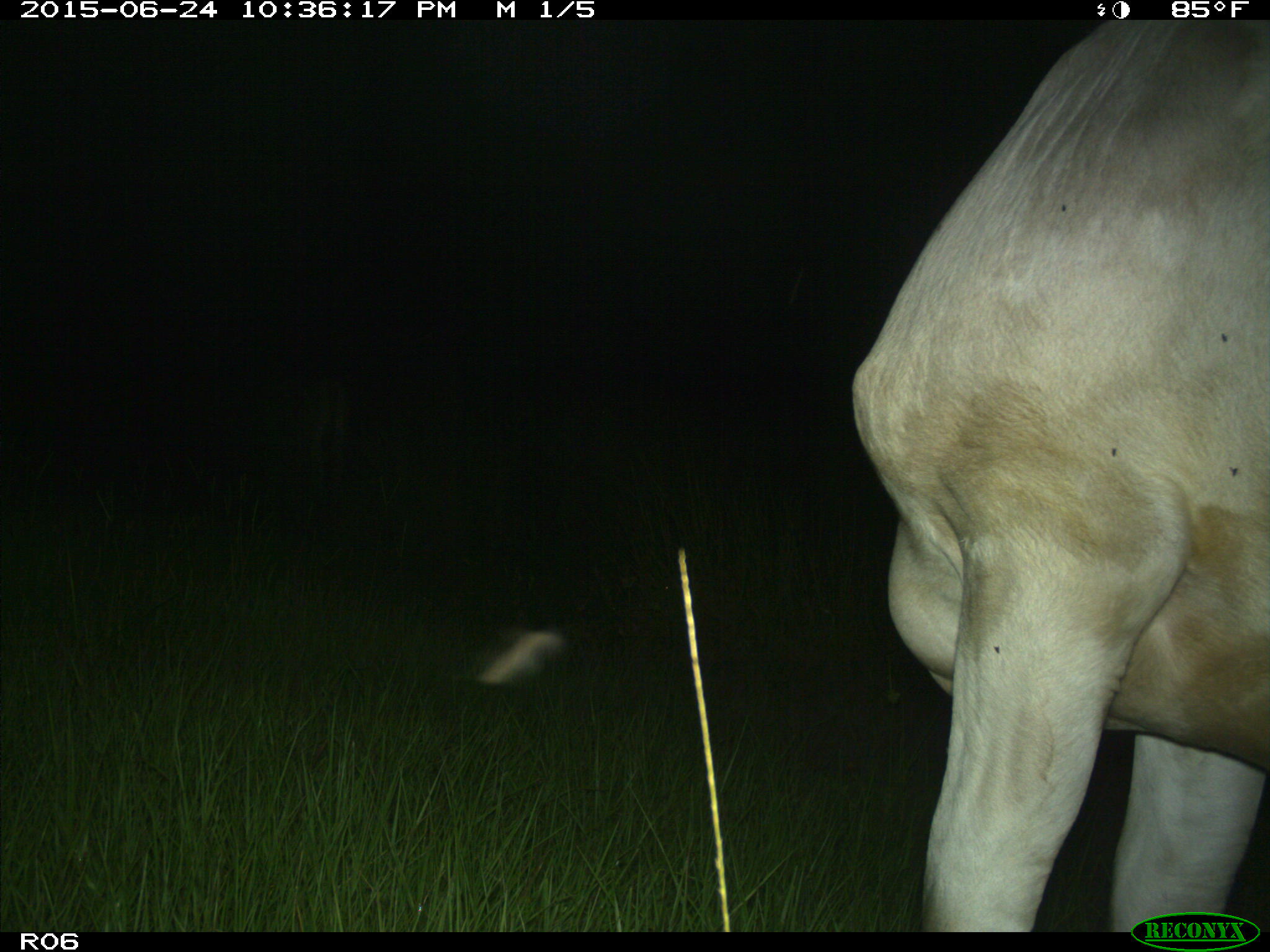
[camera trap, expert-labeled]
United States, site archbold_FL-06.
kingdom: Animalia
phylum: Chordata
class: Mammalia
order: Artiodactyla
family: Bovidae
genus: Bos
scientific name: Bos taurus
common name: domestic cow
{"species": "Bos taurus (domestic cow)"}